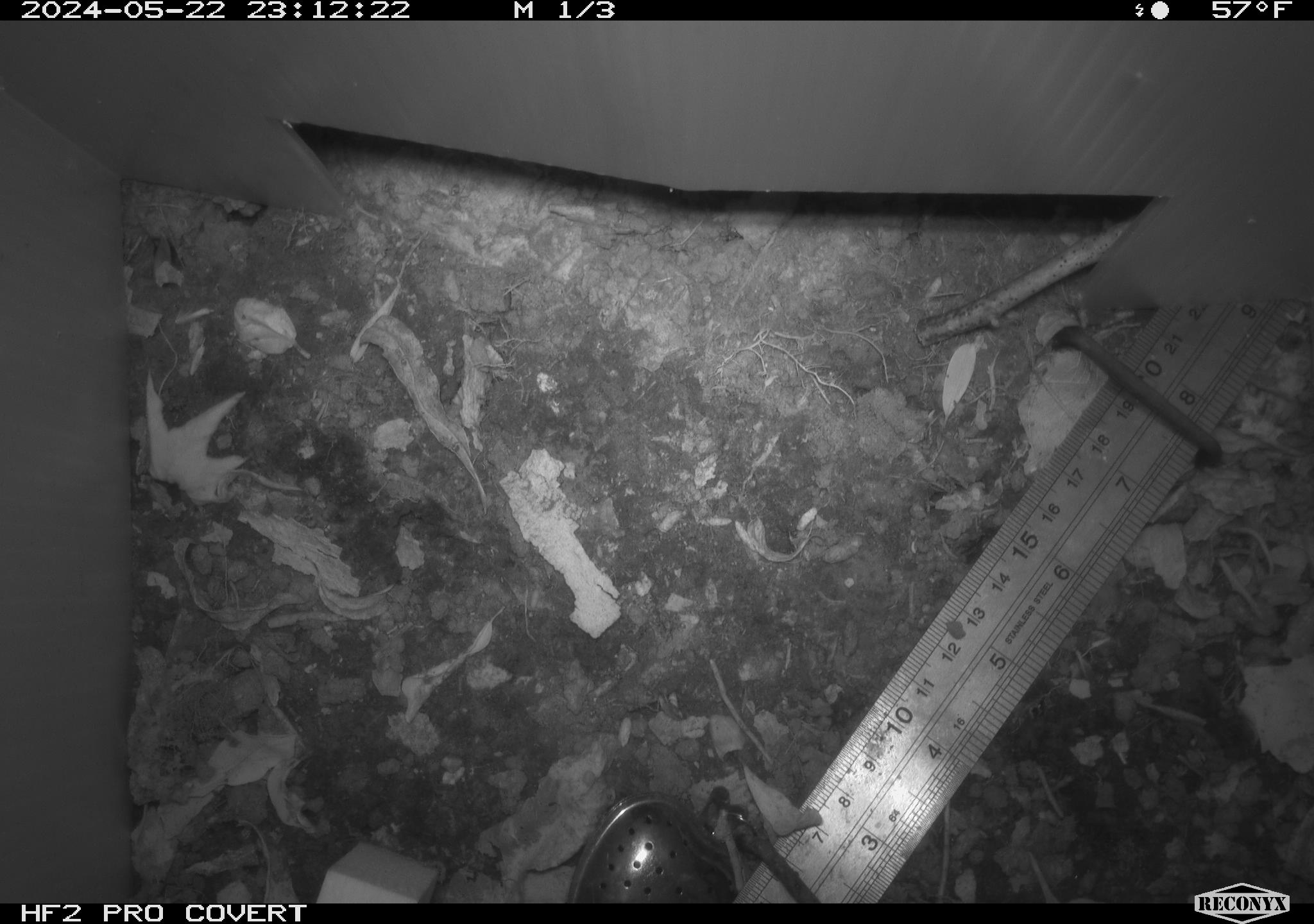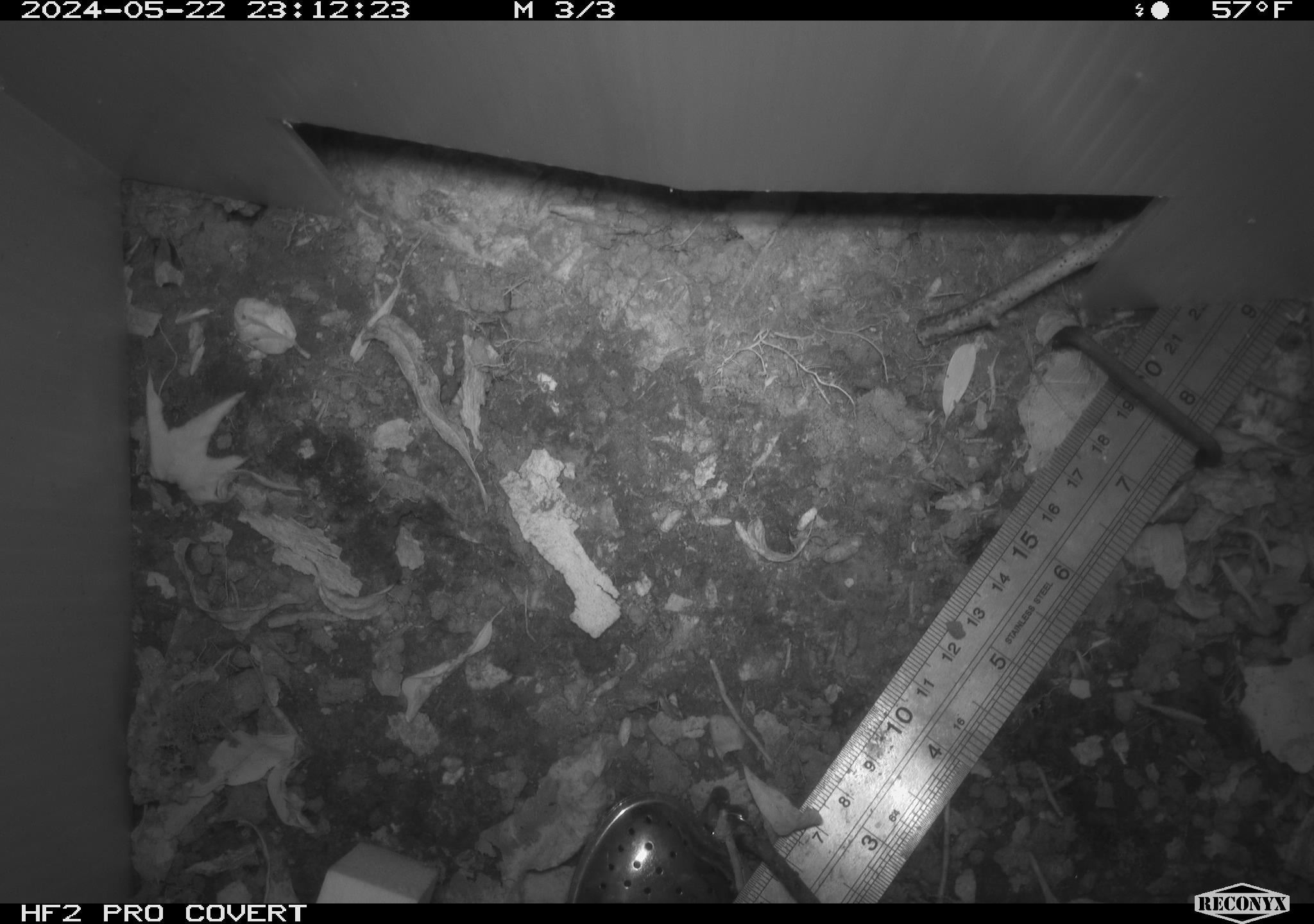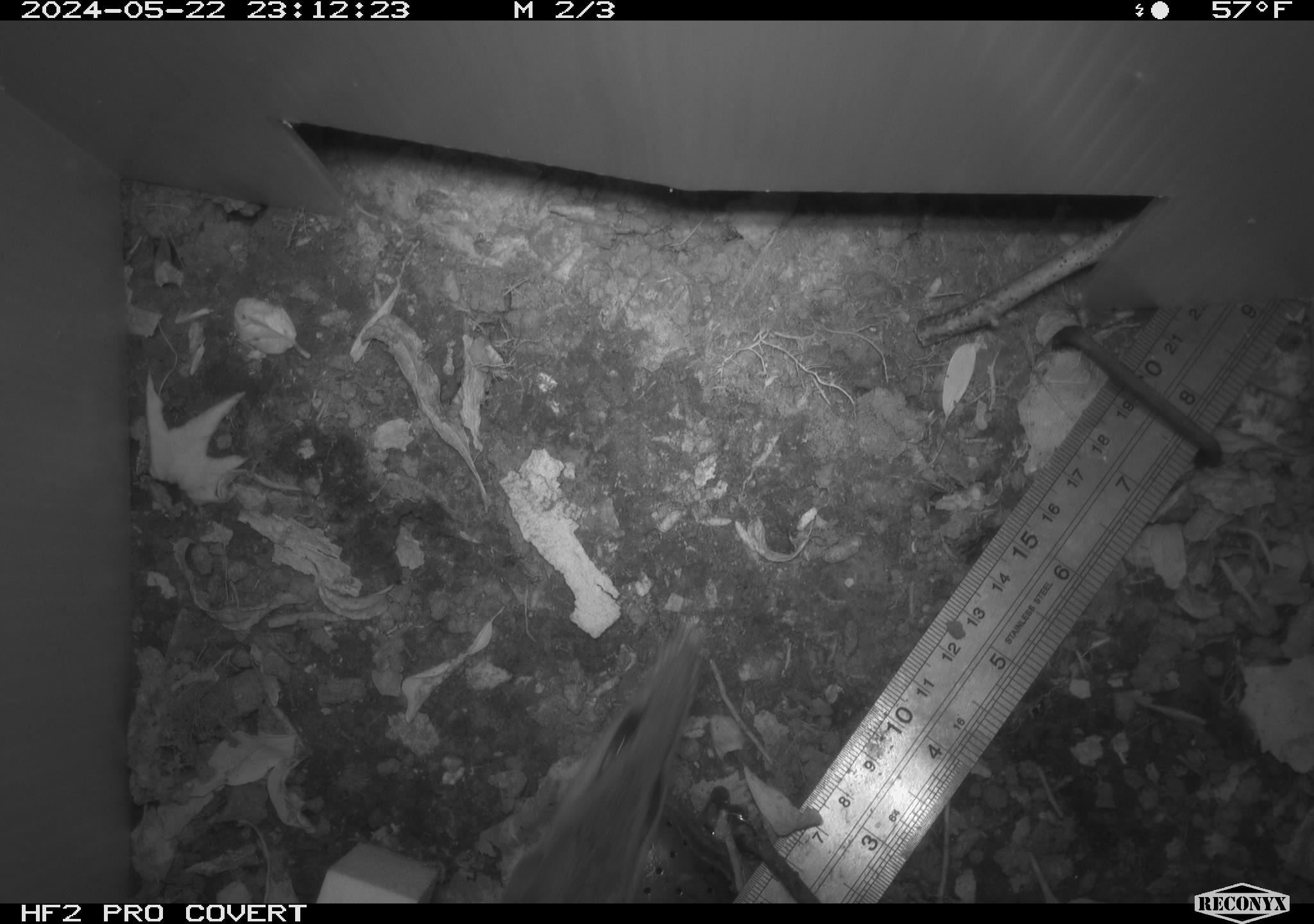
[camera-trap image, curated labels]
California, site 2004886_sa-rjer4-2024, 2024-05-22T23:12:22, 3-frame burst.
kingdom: Animalia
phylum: Chordata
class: Mammalia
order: Rodentia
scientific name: Rodentia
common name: mouse species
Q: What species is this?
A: Mouse species (Rodentia).